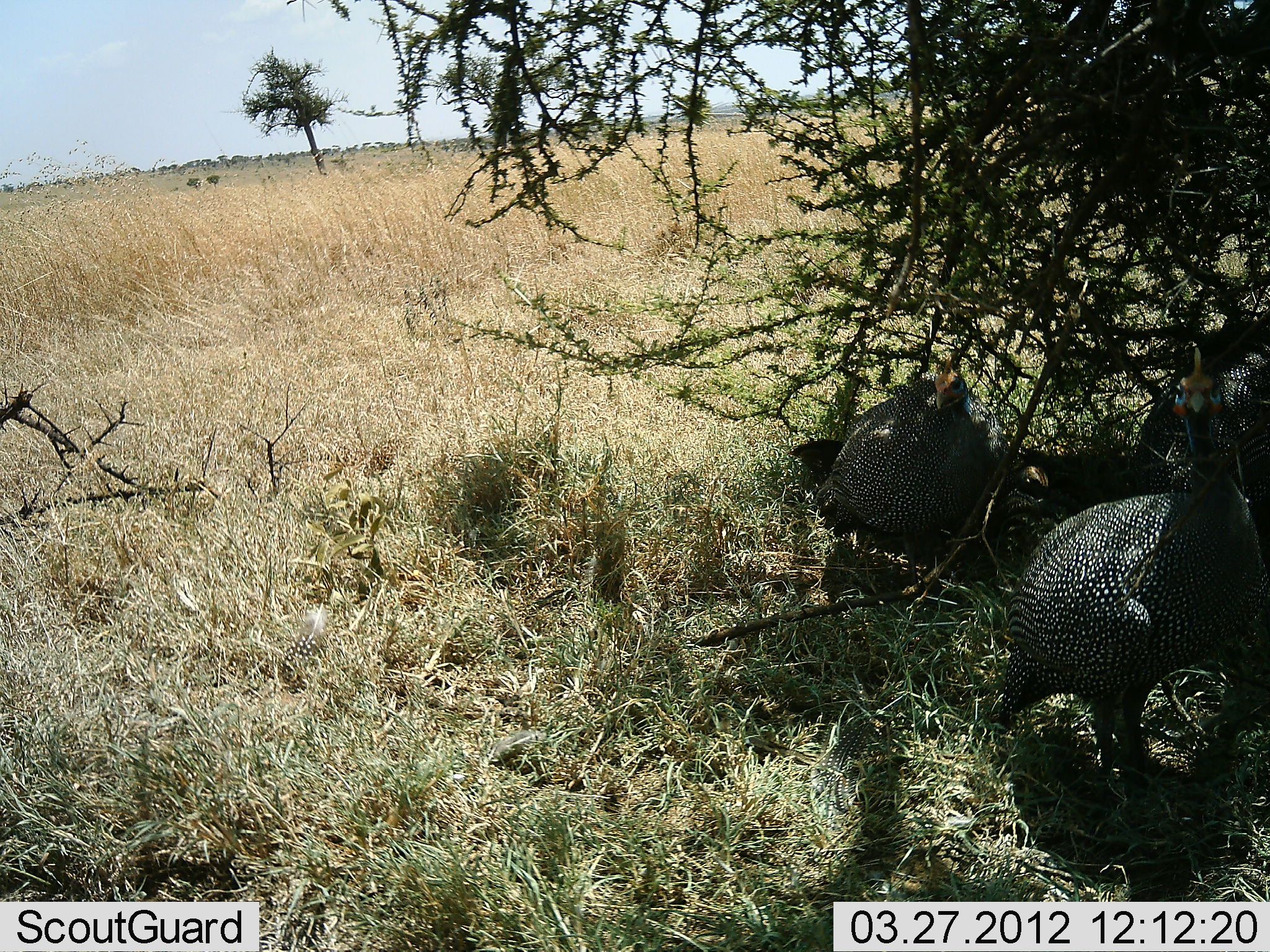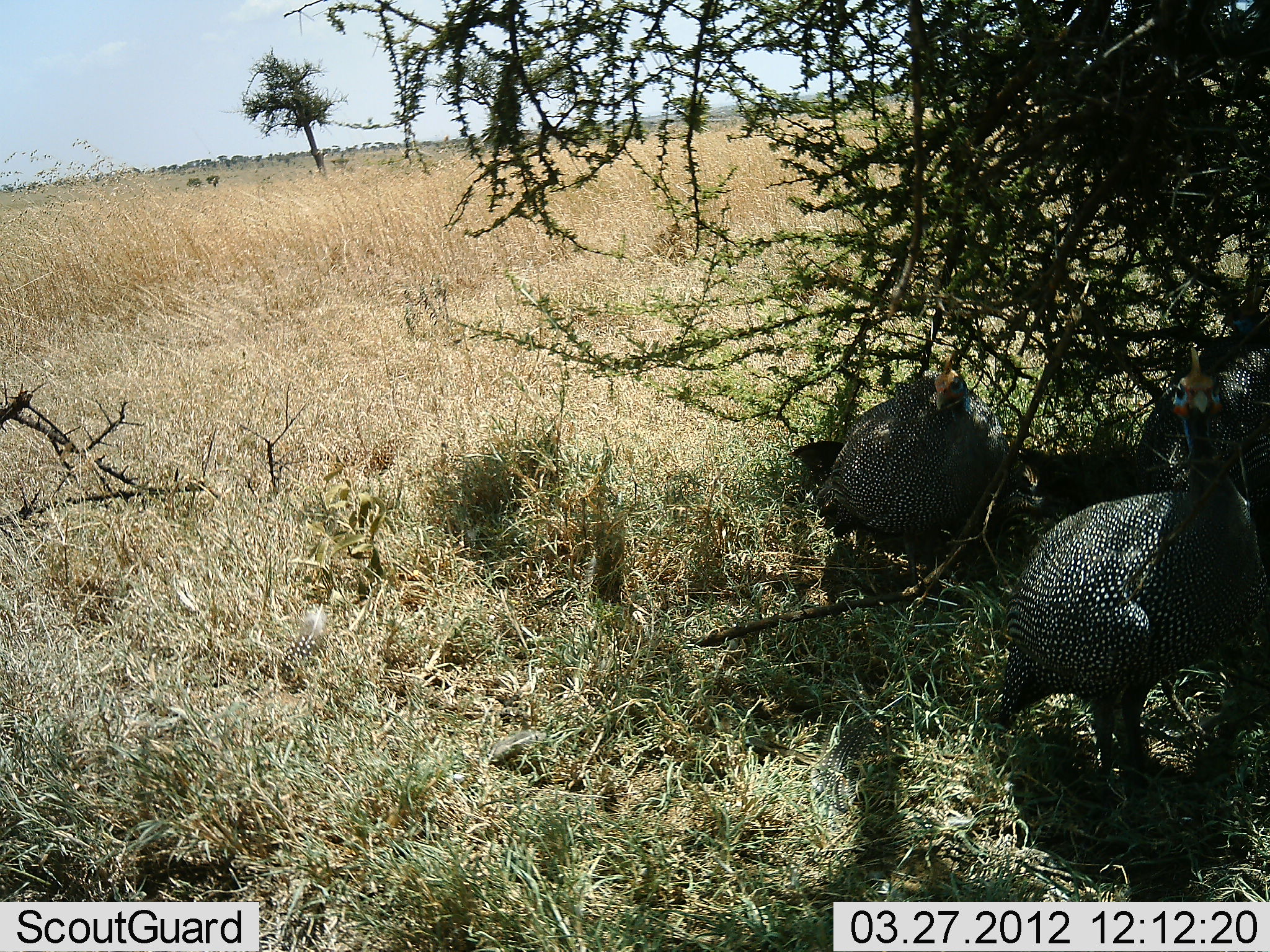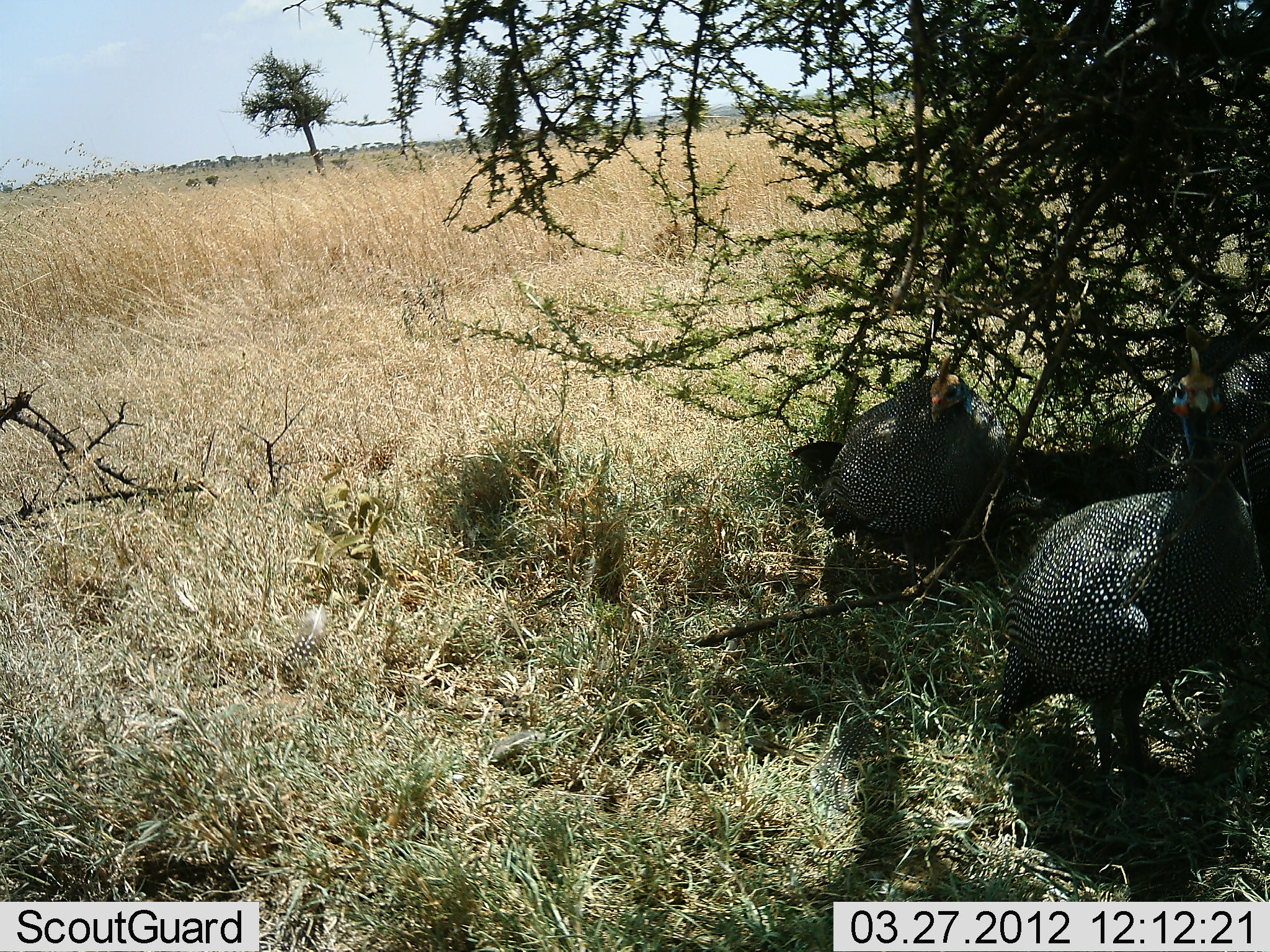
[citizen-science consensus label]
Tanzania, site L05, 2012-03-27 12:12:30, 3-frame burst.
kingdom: Animalia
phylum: Chordata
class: Aves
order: Galliformes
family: Numididae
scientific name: Numididae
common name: guinea fowl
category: guineafowl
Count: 3.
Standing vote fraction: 64%.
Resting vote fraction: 55%.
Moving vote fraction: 0%.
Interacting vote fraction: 0%.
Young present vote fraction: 0%.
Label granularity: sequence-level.